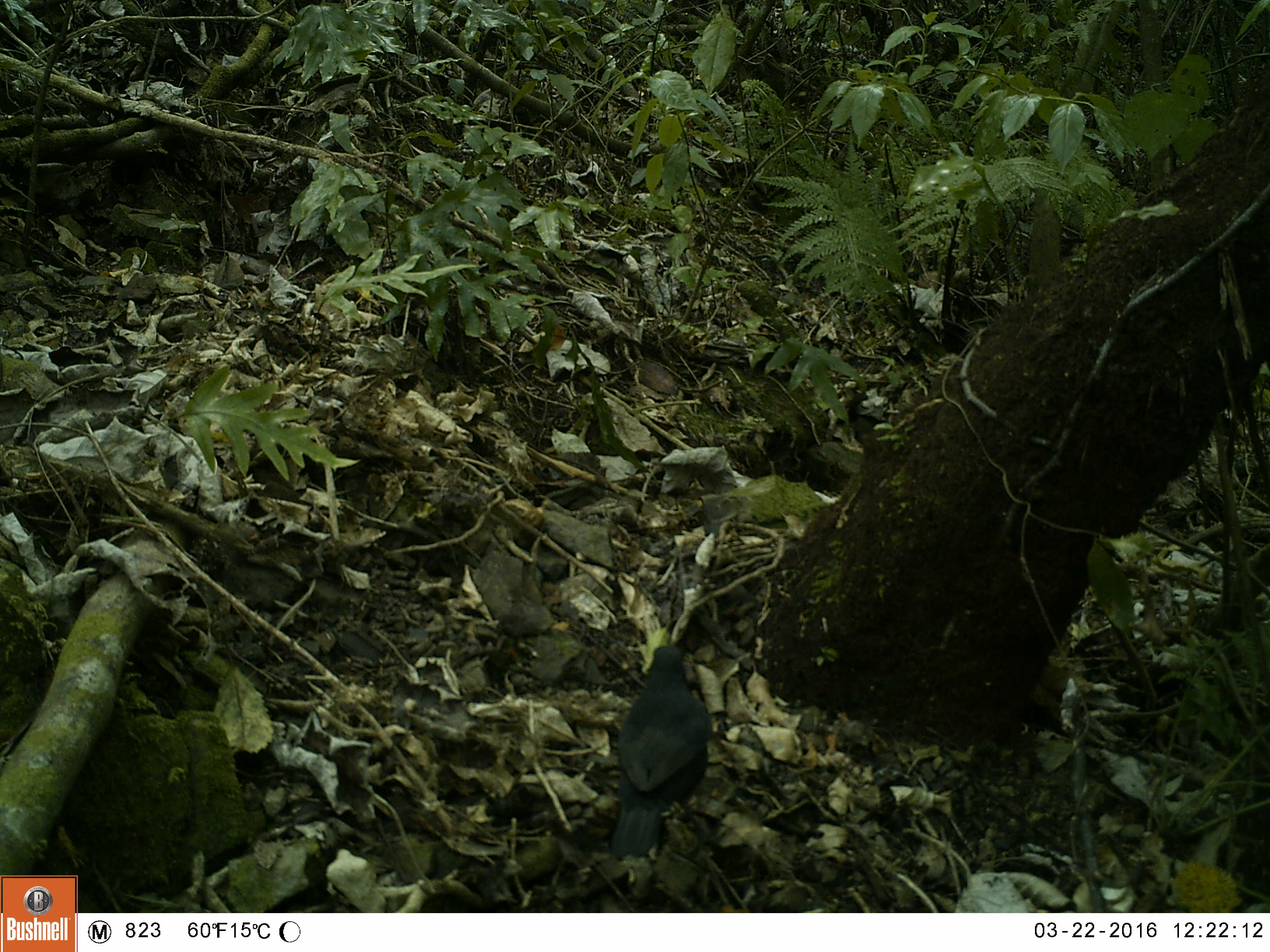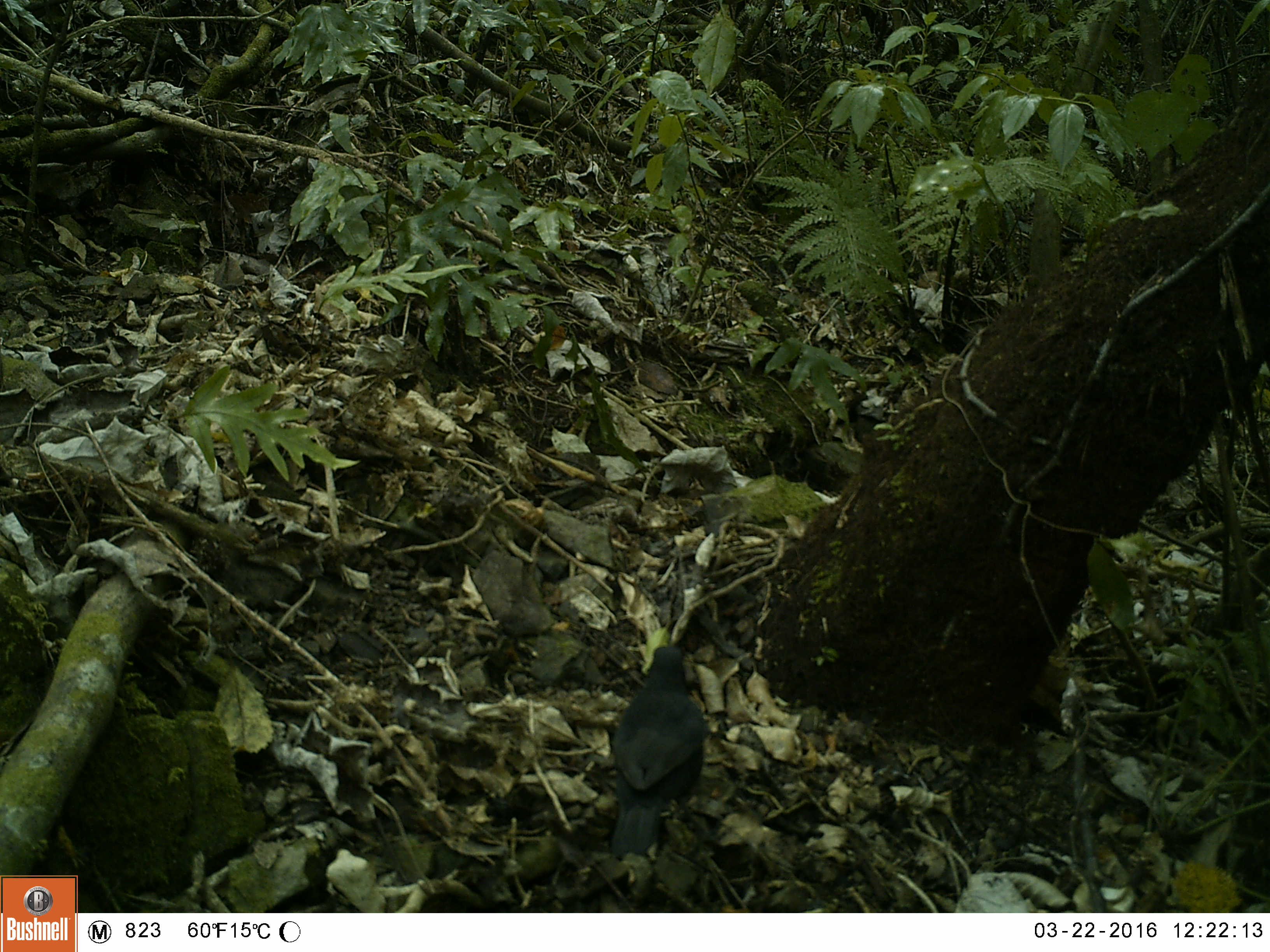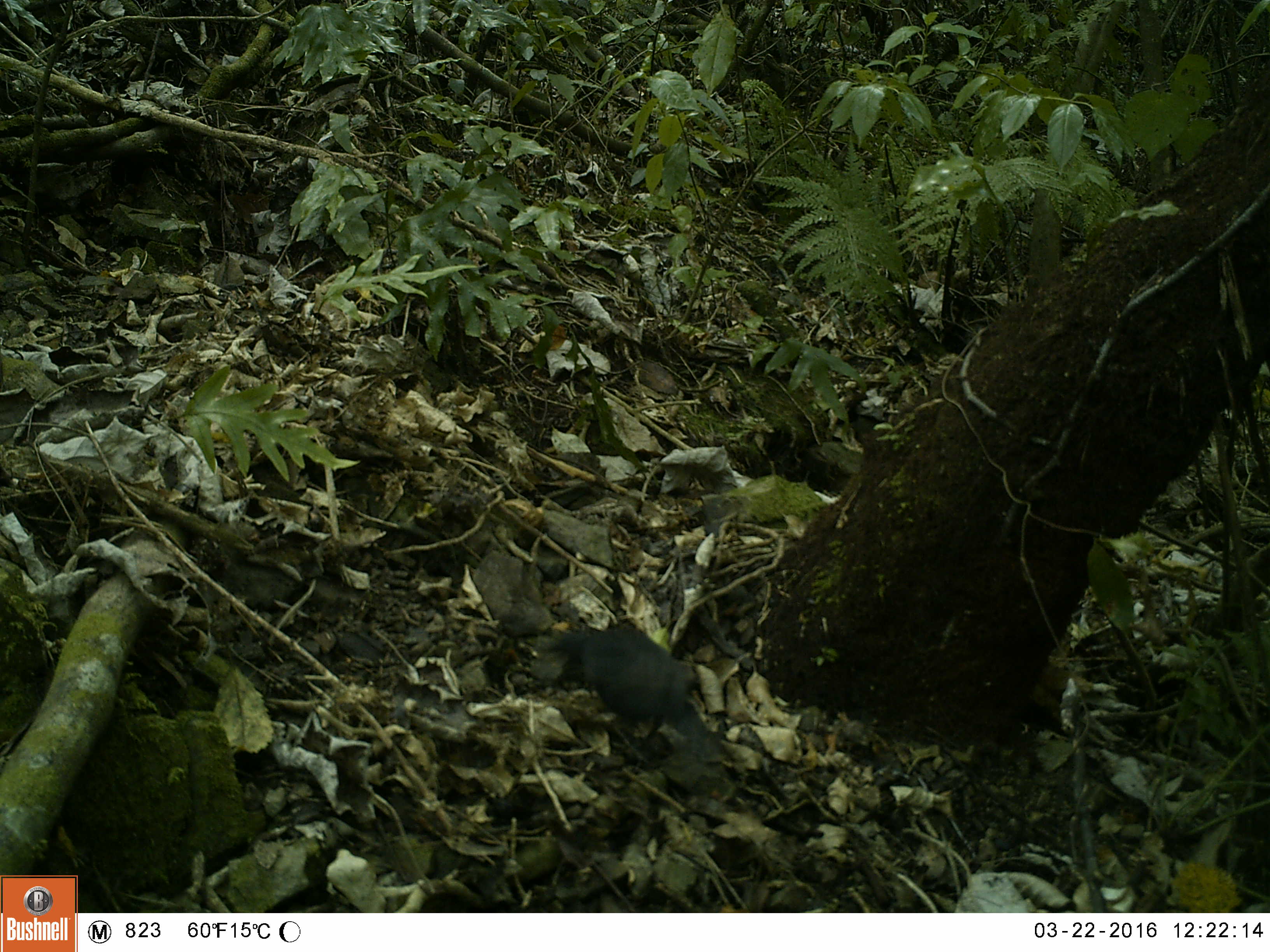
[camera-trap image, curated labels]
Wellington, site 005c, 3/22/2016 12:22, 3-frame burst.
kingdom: Animalia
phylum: Chordata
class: Aves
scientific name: Aves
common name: bird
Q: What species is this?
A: Bird (Aves).